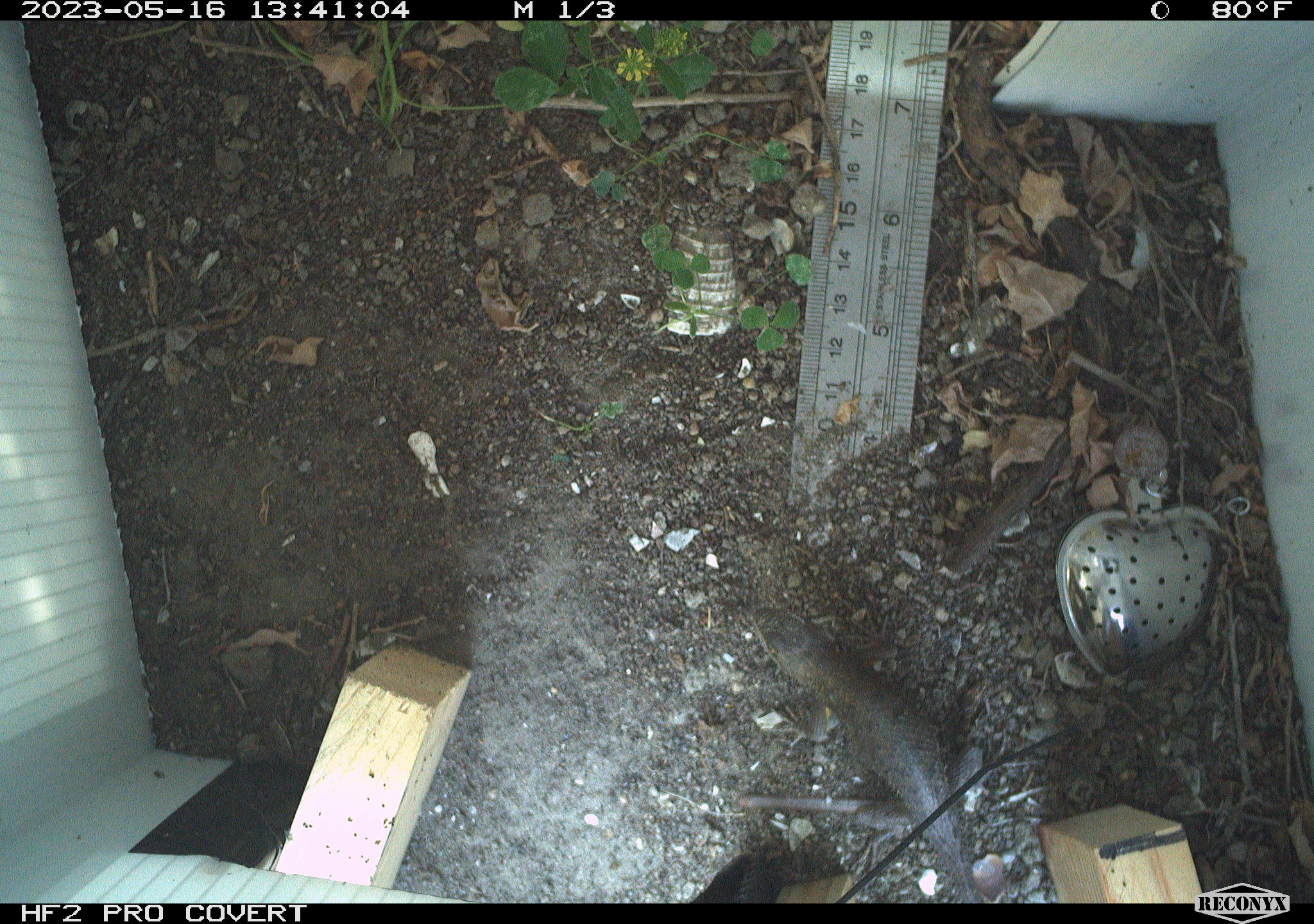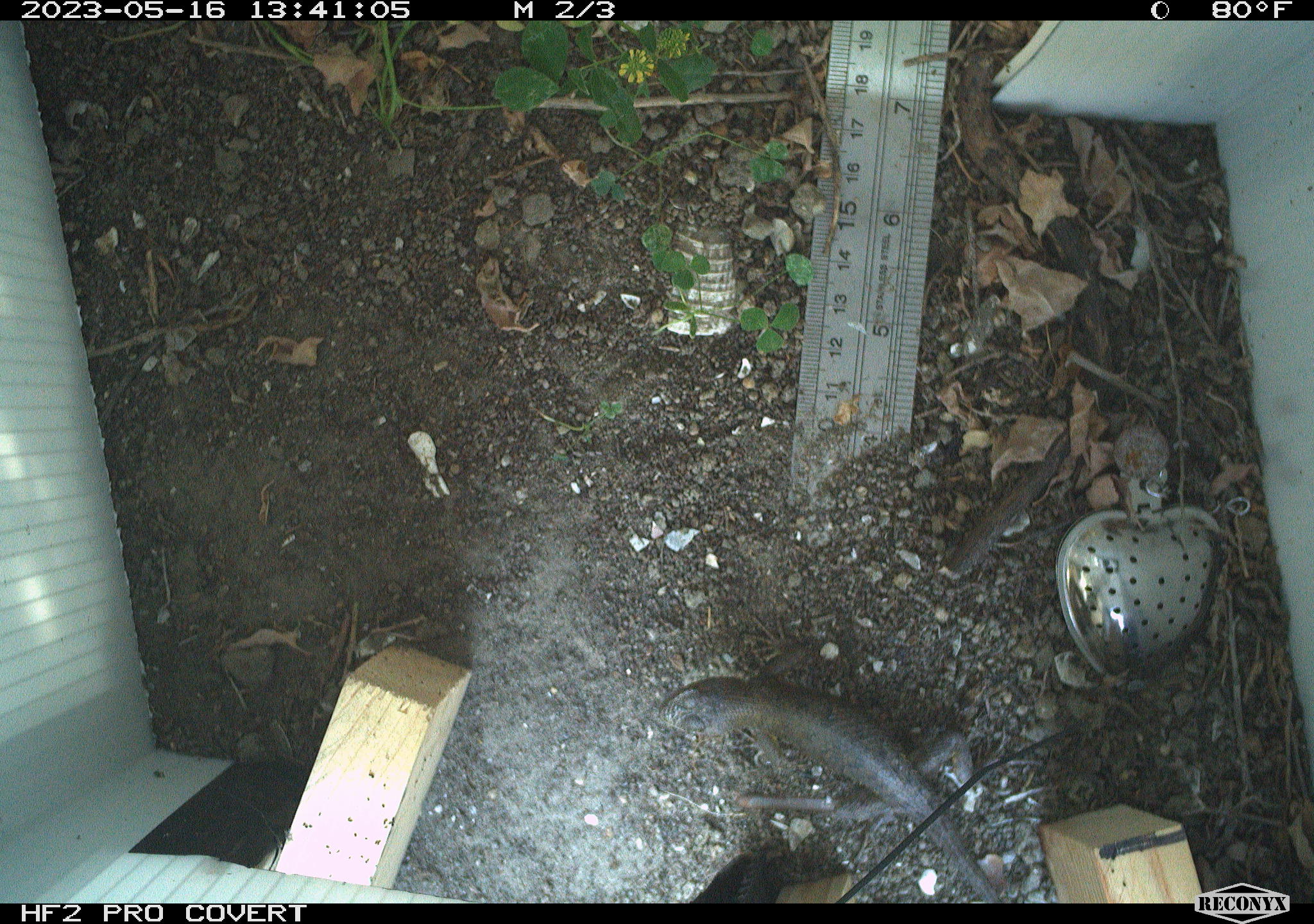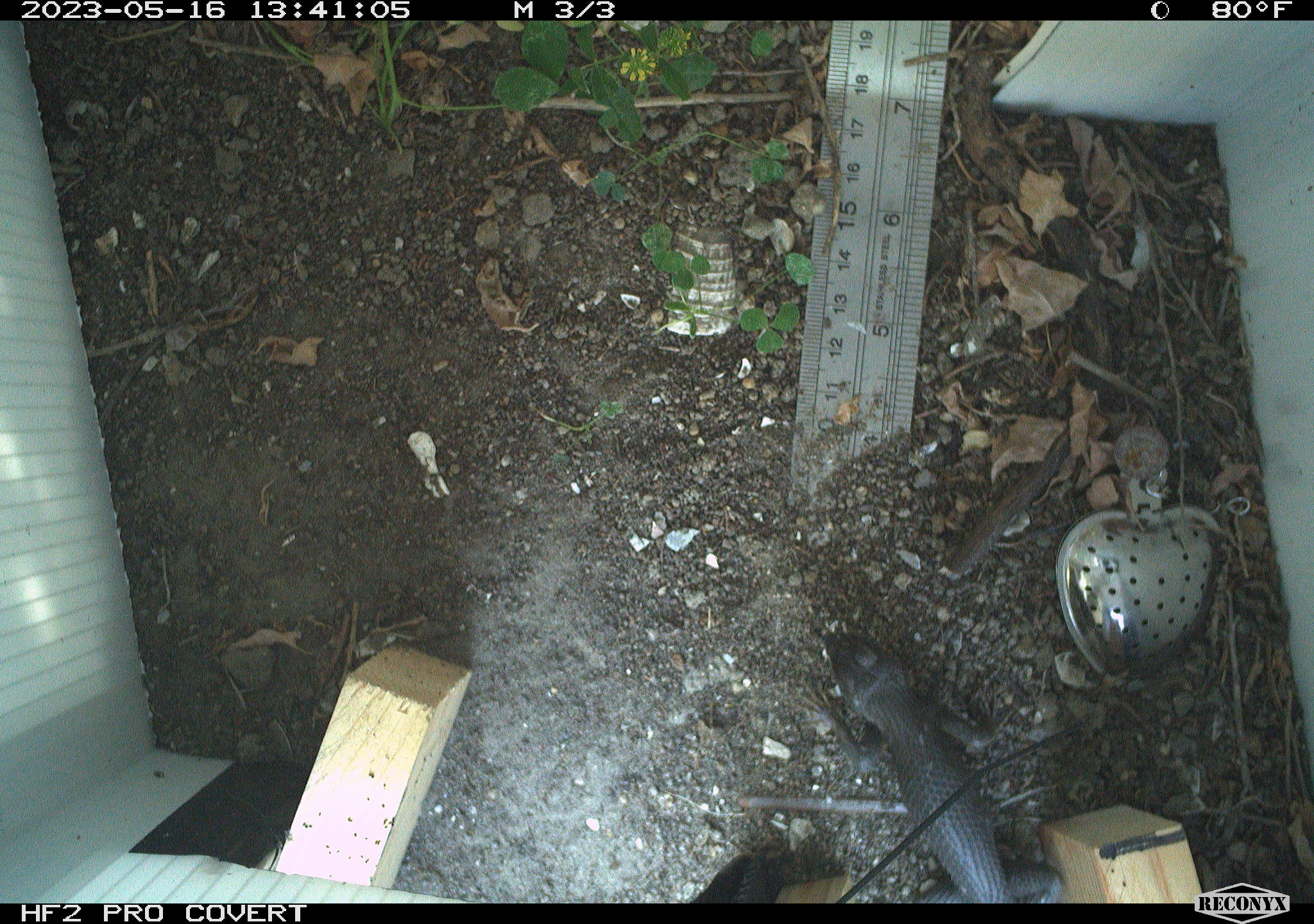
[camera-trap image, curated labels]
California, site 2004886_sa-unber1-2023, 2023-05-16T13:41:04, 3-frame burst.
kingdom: Animalia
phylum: Chordata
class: Reptilia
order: Squamata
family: Phrynosomatidae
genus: Sceloporus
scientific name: Sceloporus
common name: spiny lizards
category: sceloporus species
Sceloporus species (spiny lizards) (Sceloporus).